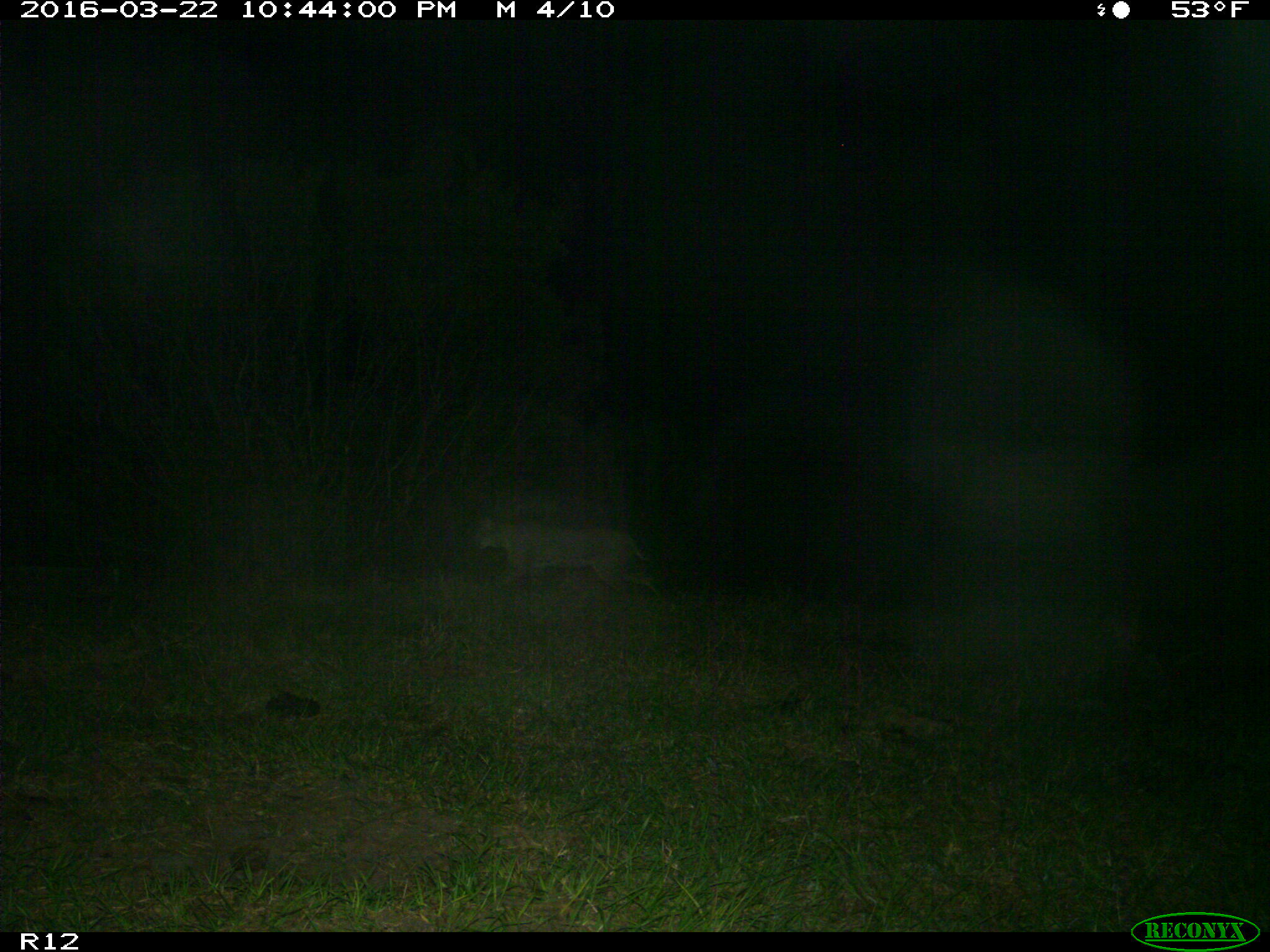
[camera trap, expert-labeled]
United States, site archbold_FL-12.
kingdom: Animalia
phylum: Chordata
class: Mammalia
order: Carnivora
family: Felidae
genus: Lynx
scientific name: Lynx rufus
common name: bobcat